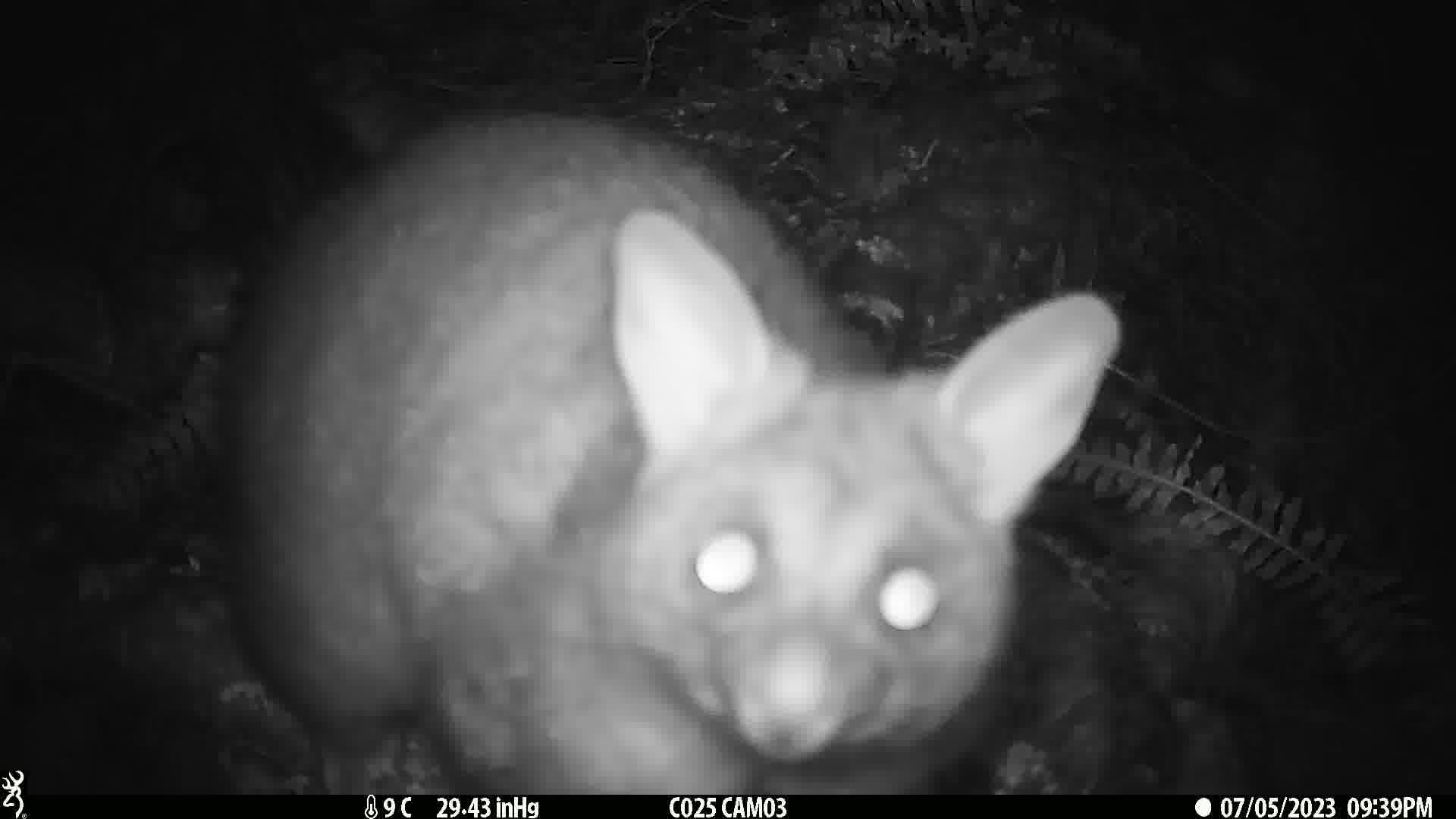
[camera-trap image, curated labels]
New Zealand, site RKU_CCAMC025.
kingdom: Animalia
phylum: Chordata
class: Mammalia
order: Diprotodontia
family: Phalangeridae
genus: Trichosurus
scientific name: Trichosurus vulpecula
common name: common brushtail possum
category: possum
Possum (common brushtail possum) (Trichosurus vulpecula).